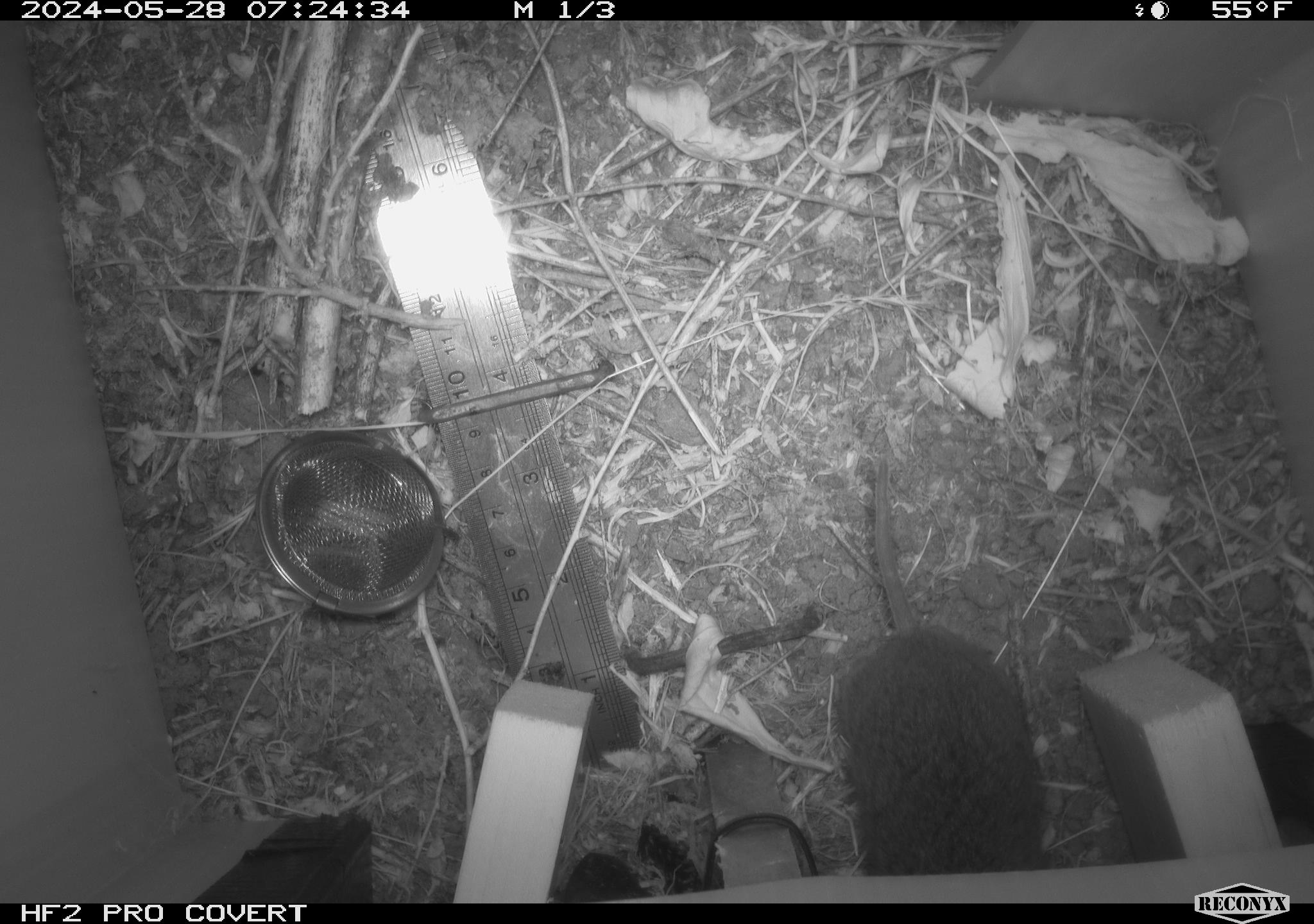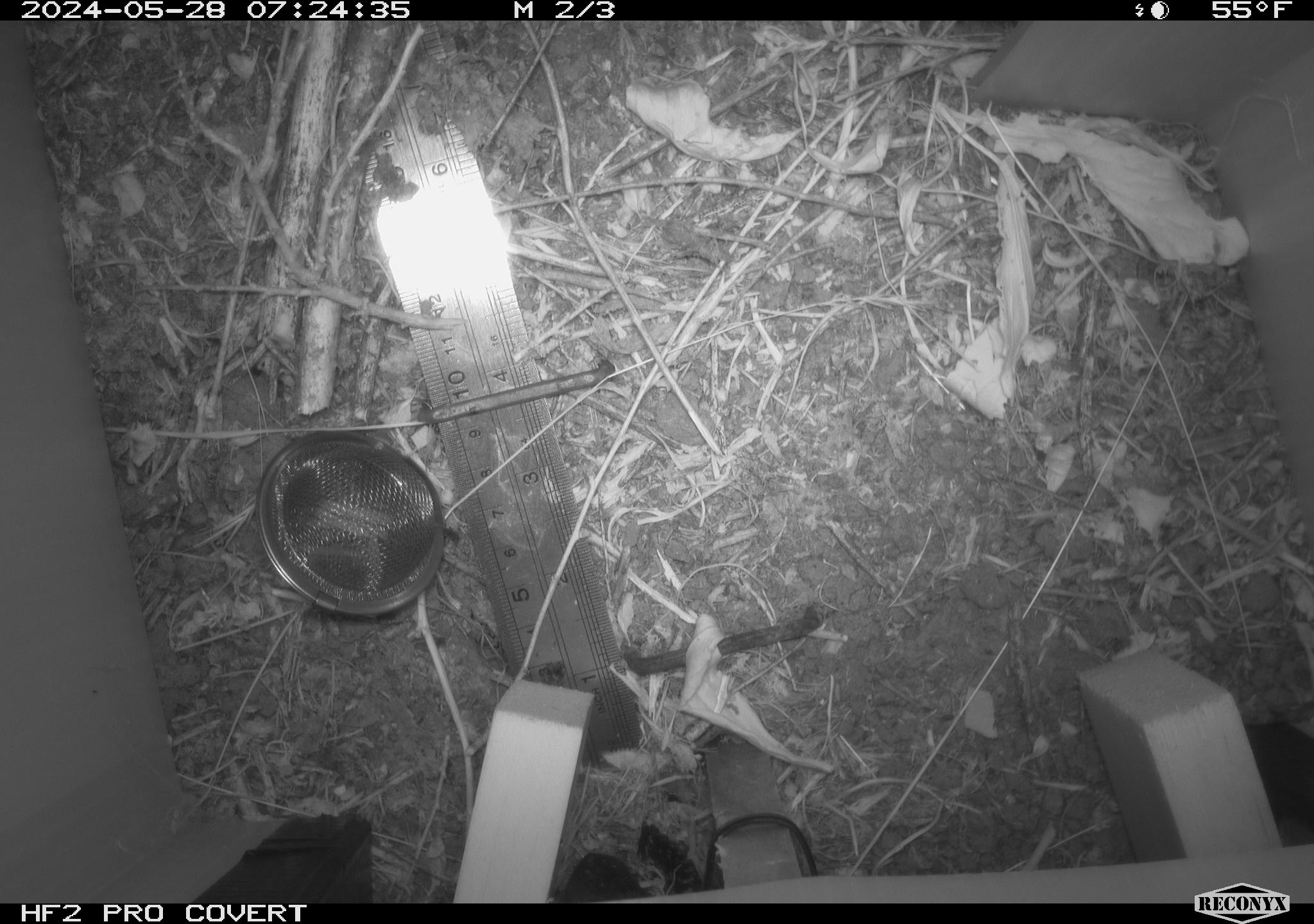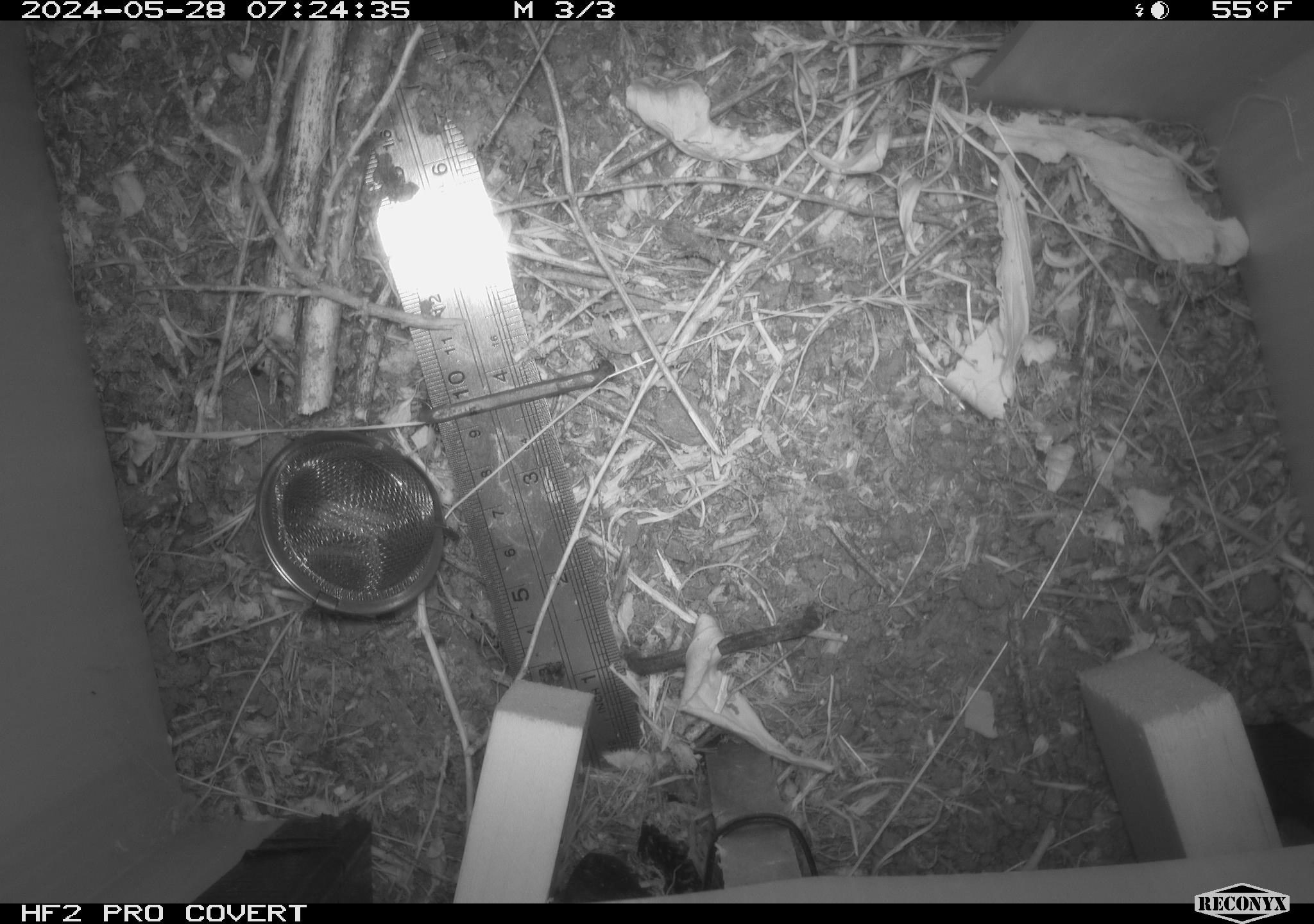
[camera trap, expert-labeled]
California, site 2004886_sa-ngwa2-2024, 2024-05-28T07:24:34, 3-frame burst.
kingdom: Animalia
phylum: Chordata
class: Mammalia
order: Rodentia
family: Cricetidae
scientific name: Arvicolinae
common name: voles, lemmings, and muskrats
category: arvicolinae subfamily